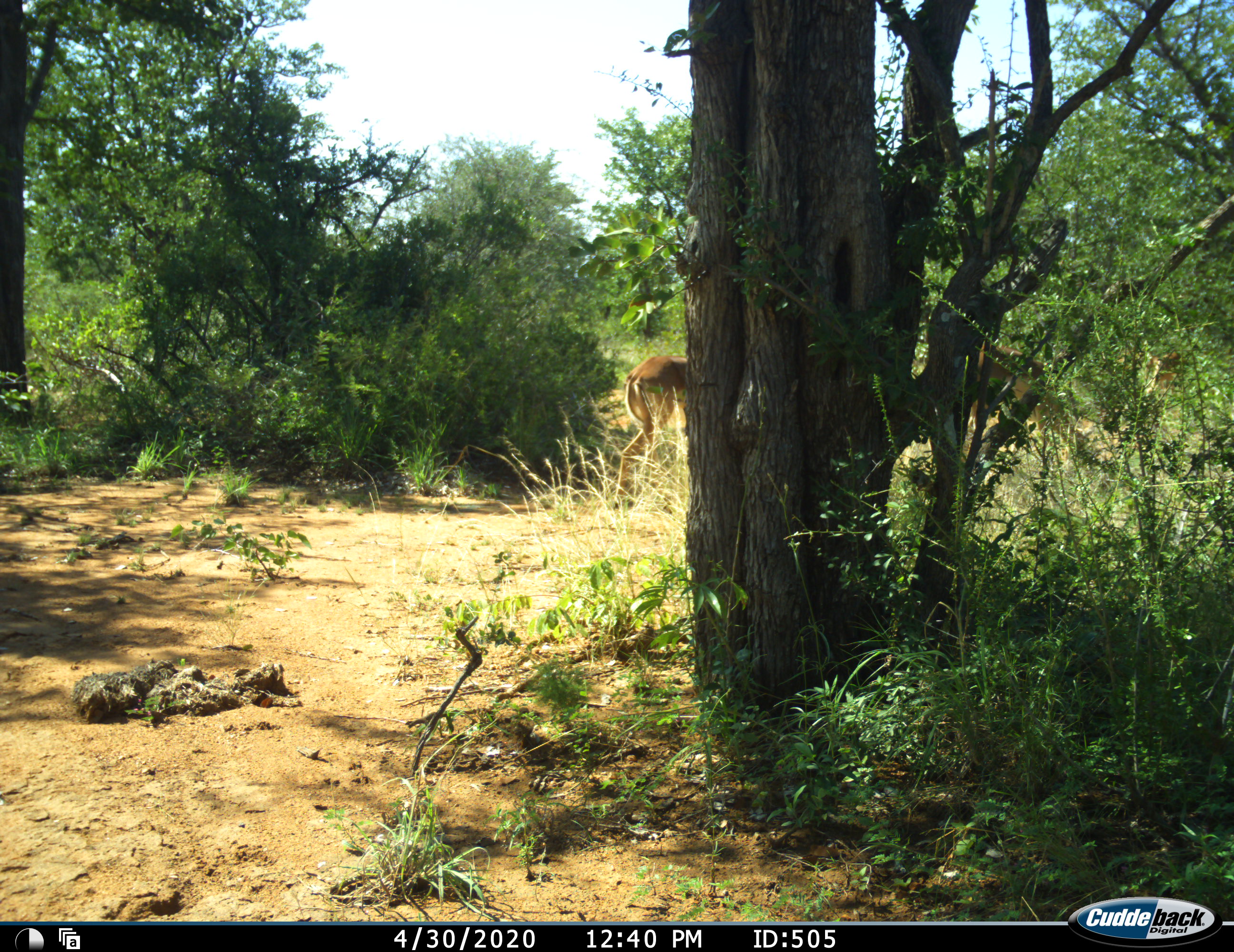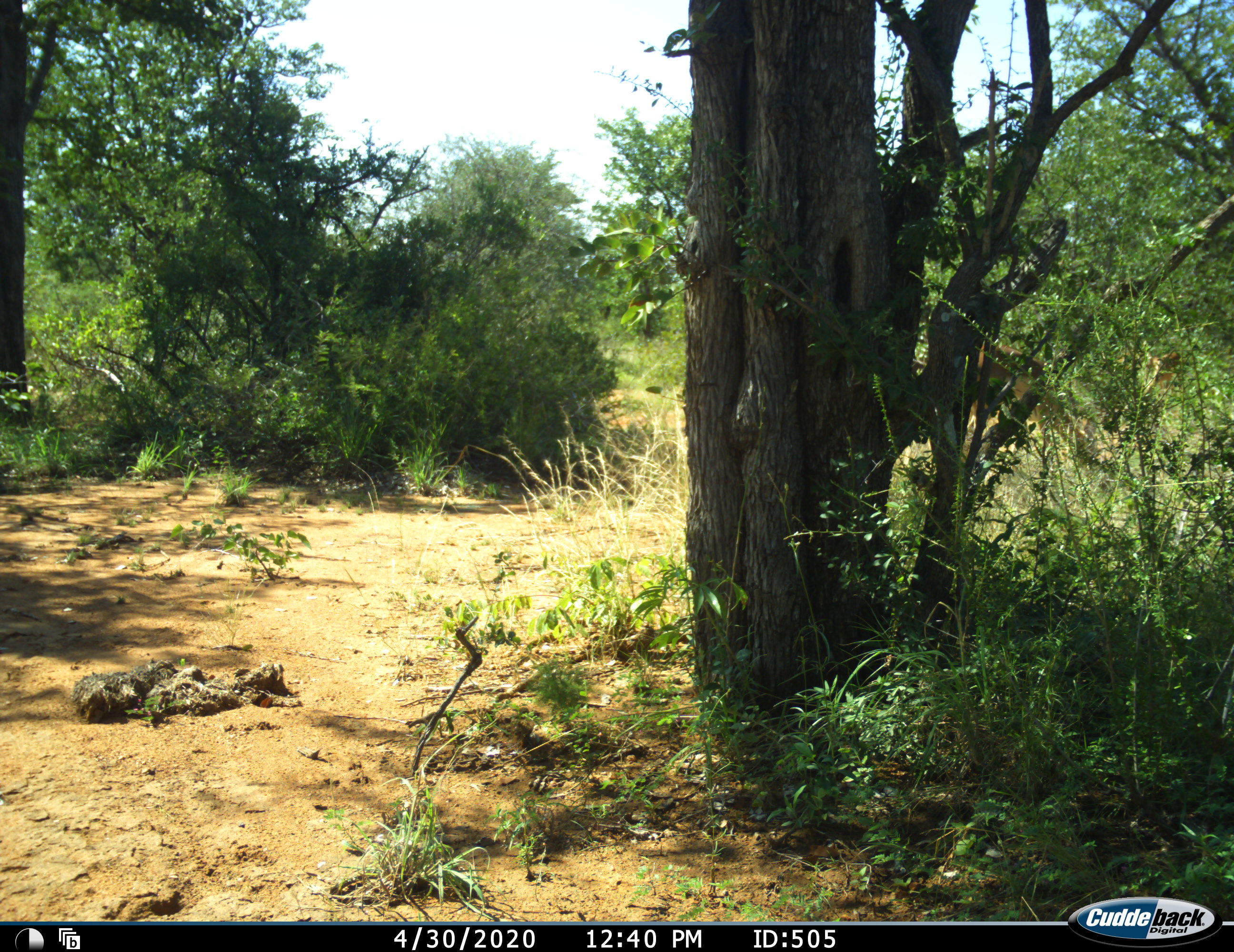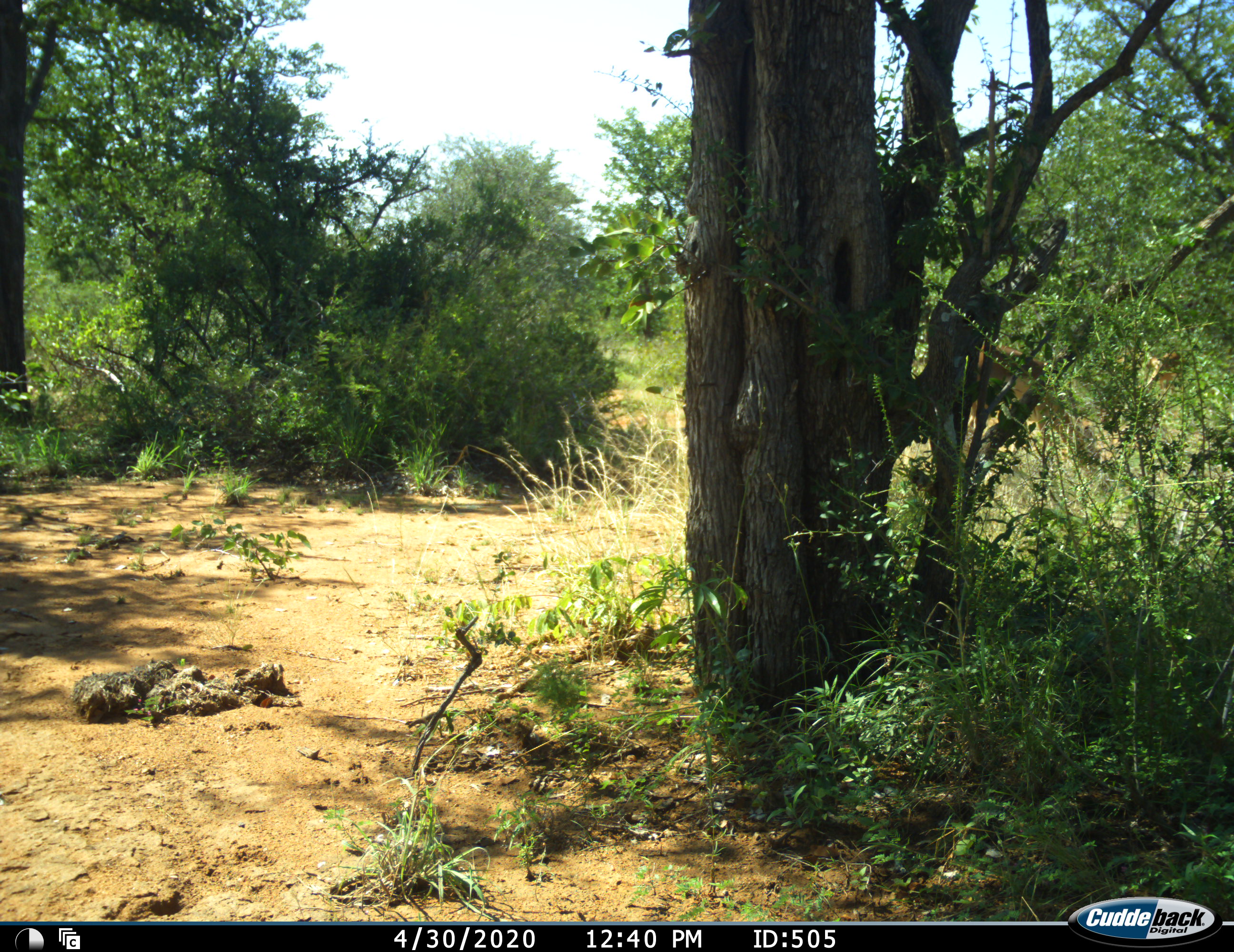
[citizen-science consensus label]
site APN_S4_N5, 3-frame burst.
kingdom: Animalia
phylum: Chordata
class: Mammalia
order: Artiodactyla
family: Bovidae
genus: Aepyceros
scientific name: Aepyceros melampus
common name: impala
Impala (Aepyceros melampus), count 2. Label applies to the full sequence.